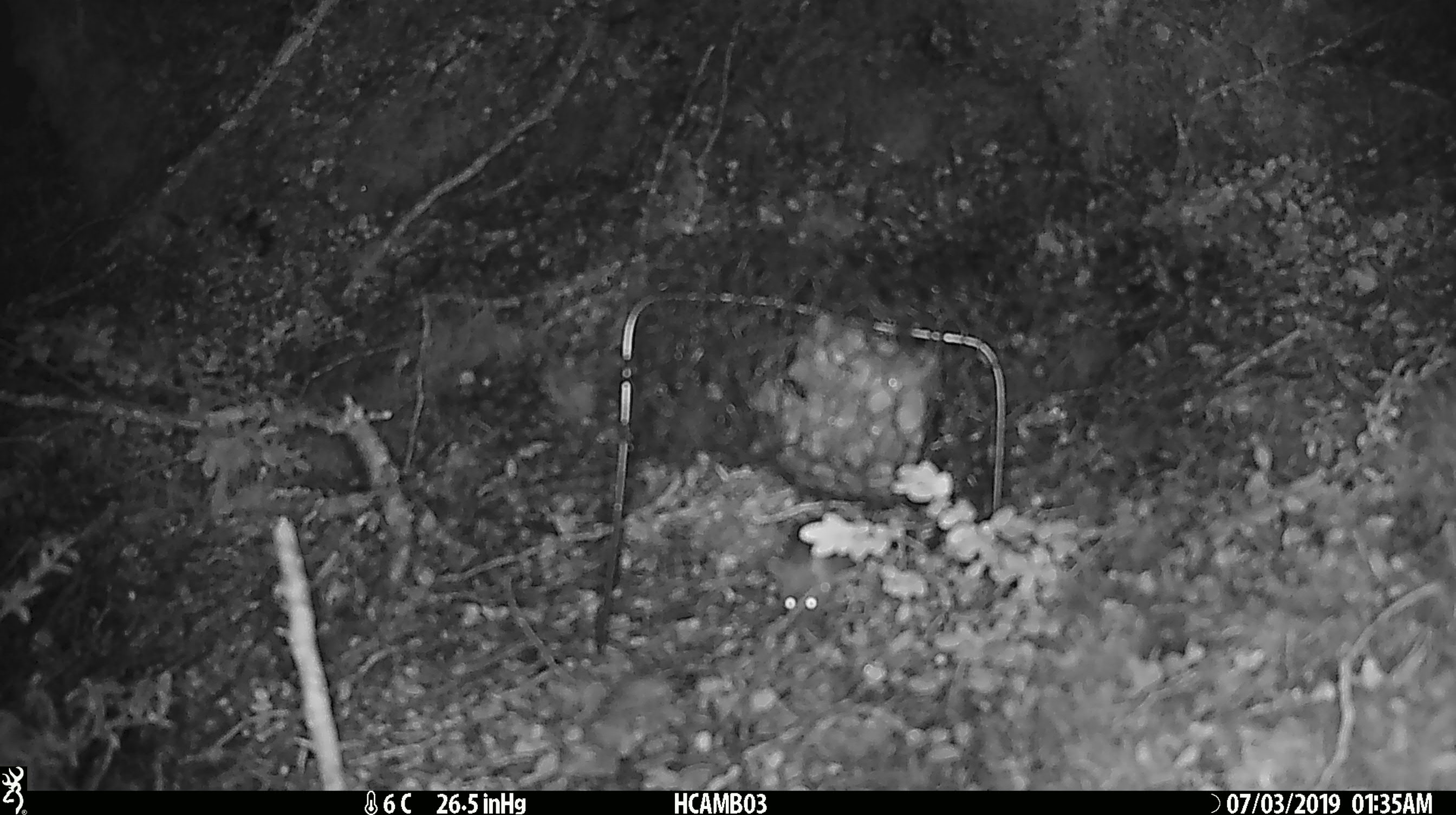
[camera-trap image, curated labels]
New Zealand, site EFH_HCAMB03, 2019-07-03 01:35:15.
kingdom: Animalia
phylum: Chordata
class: Mammalia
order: Rodentia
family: Muridae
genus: Mus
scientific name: Mus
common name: mouse